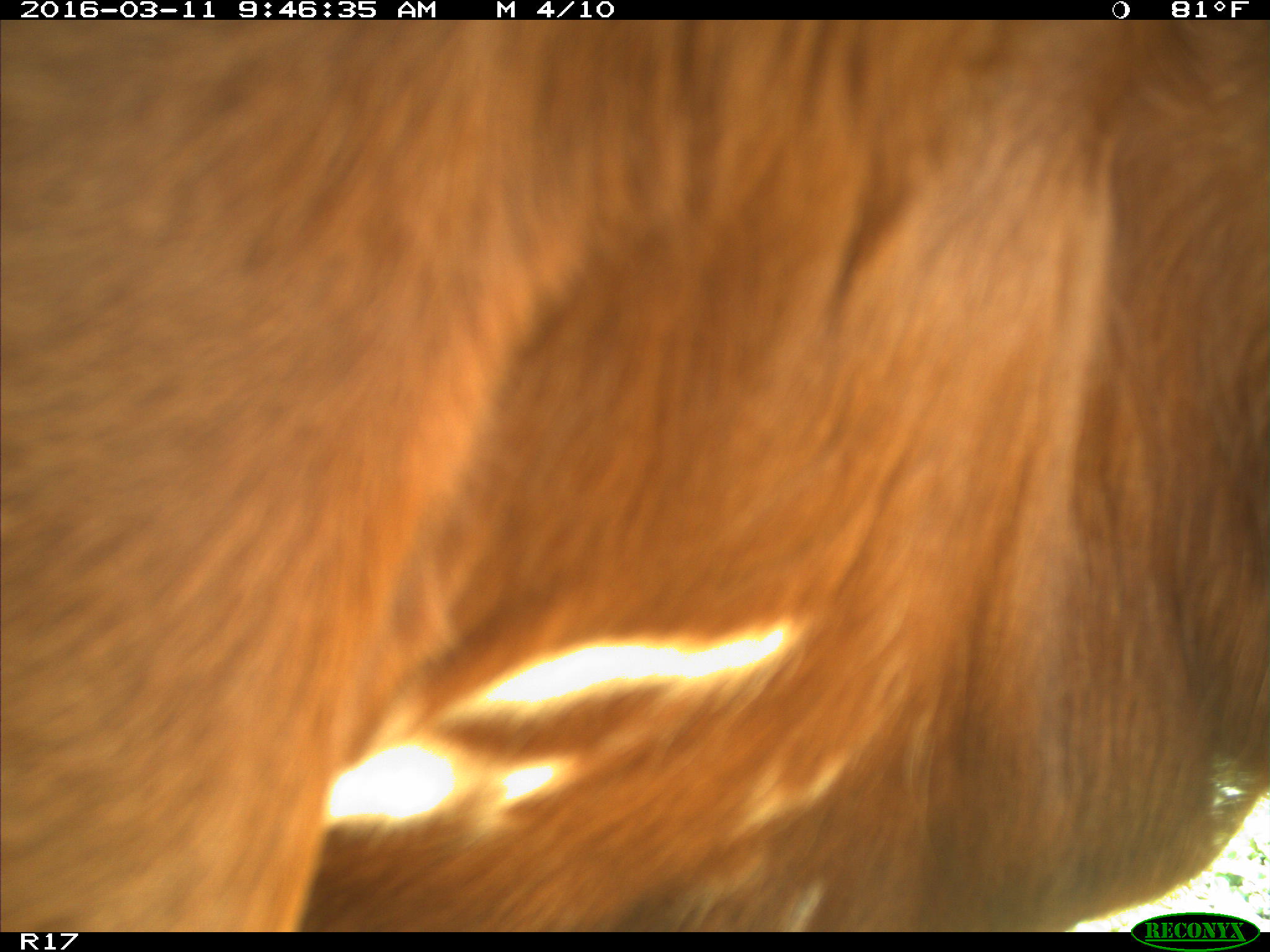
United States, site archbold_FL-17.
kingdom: Animalia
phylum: Chordata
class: Mammalia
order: Artiodactyla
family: Bovidae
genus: Bos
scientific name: Bos taurus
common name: domestic cow